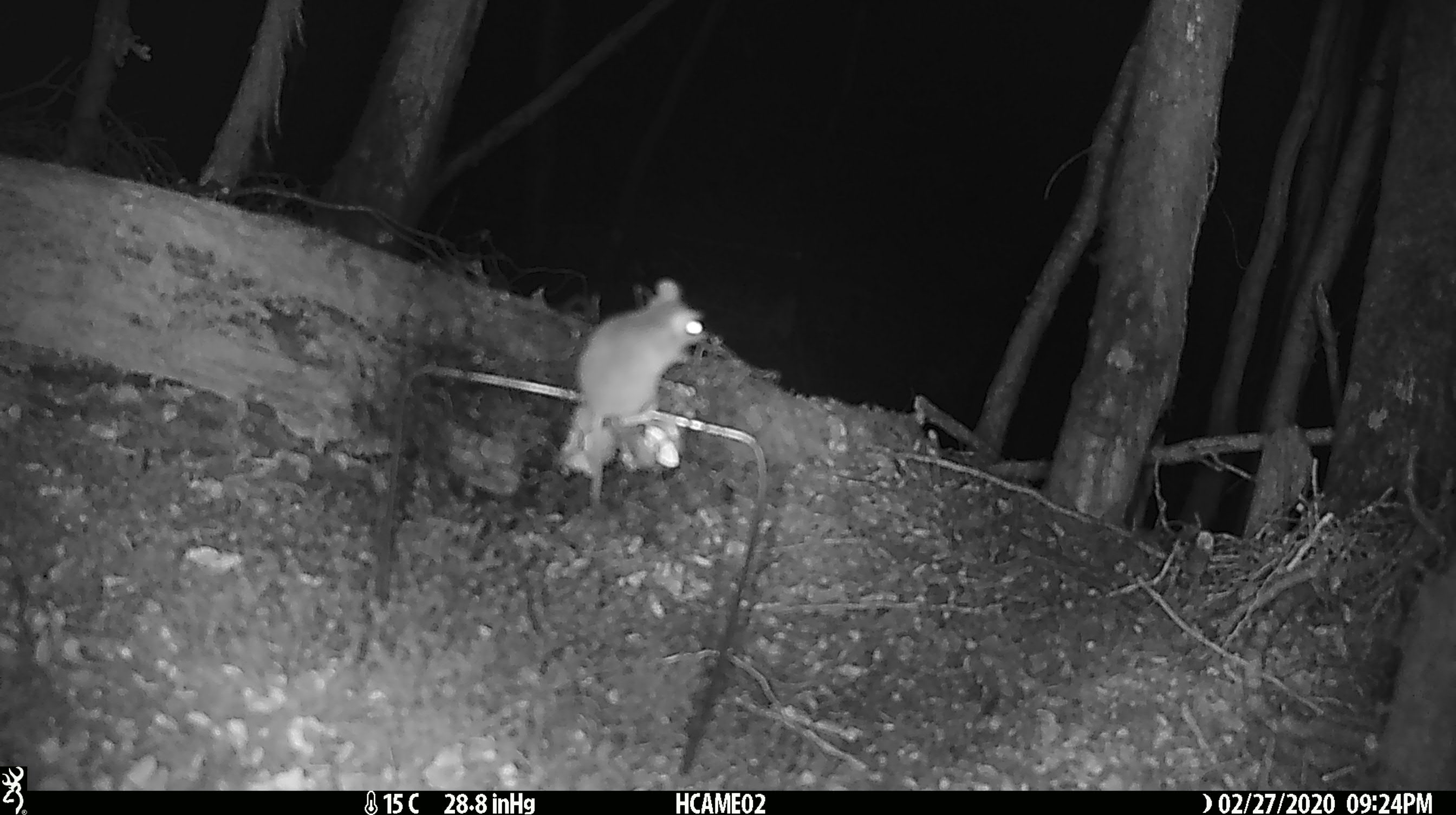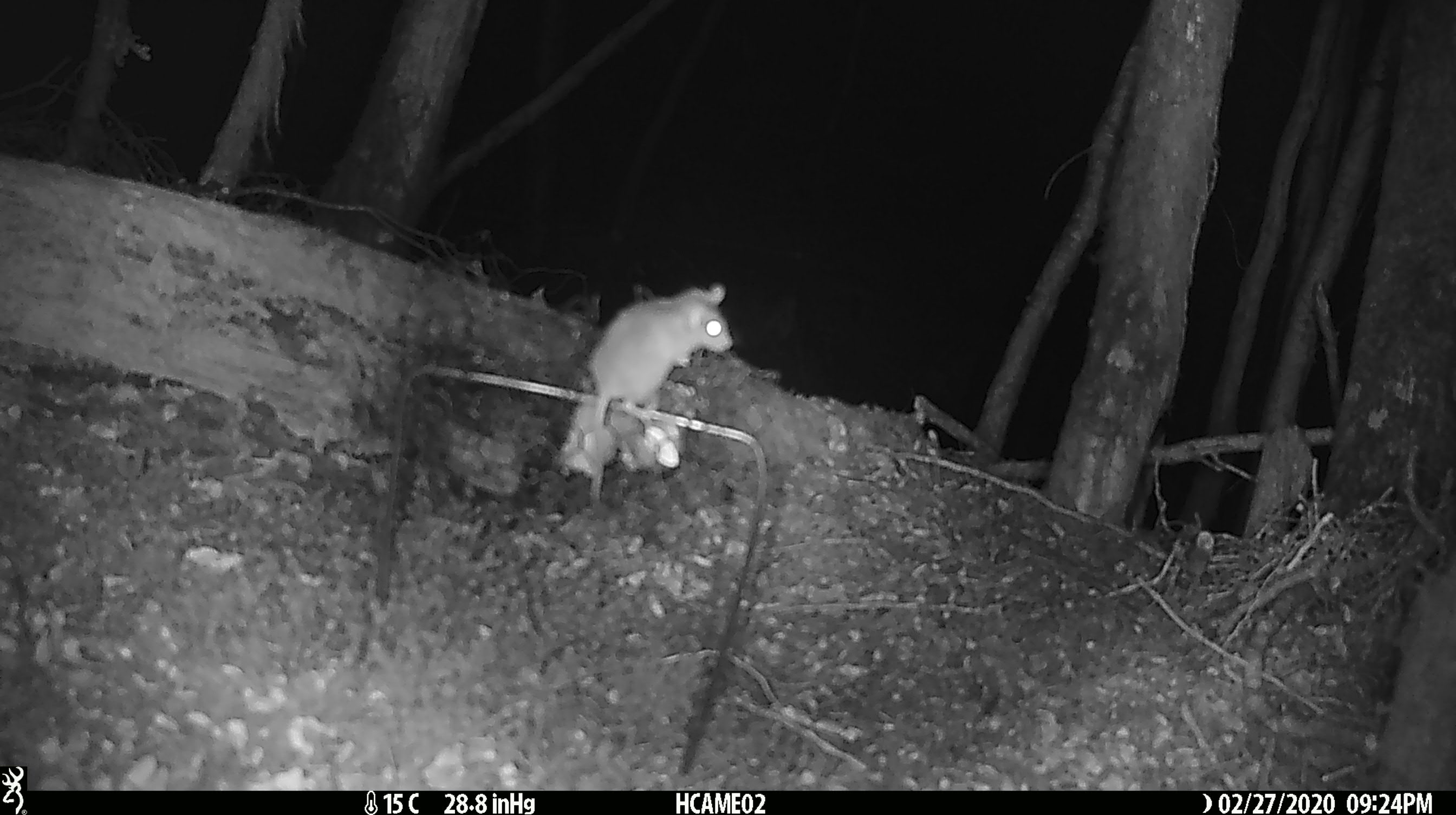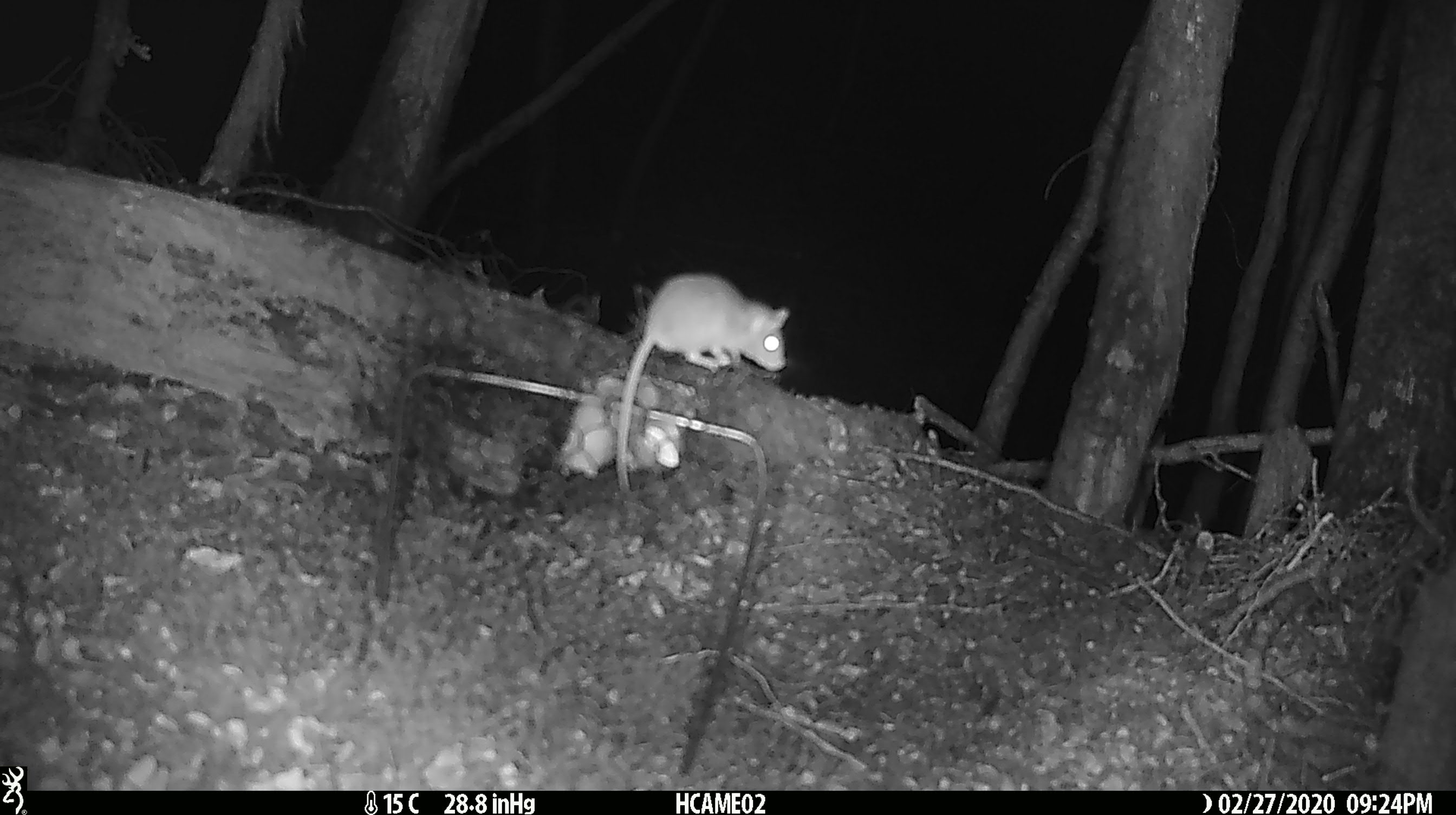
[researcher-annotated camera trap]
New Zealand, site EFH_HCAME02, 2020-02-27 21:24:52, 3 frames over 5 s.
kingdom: Animalia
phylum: Chordata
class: Mammalia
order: Rodentia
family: Muridae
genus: Mus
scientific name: Mus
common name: mouse